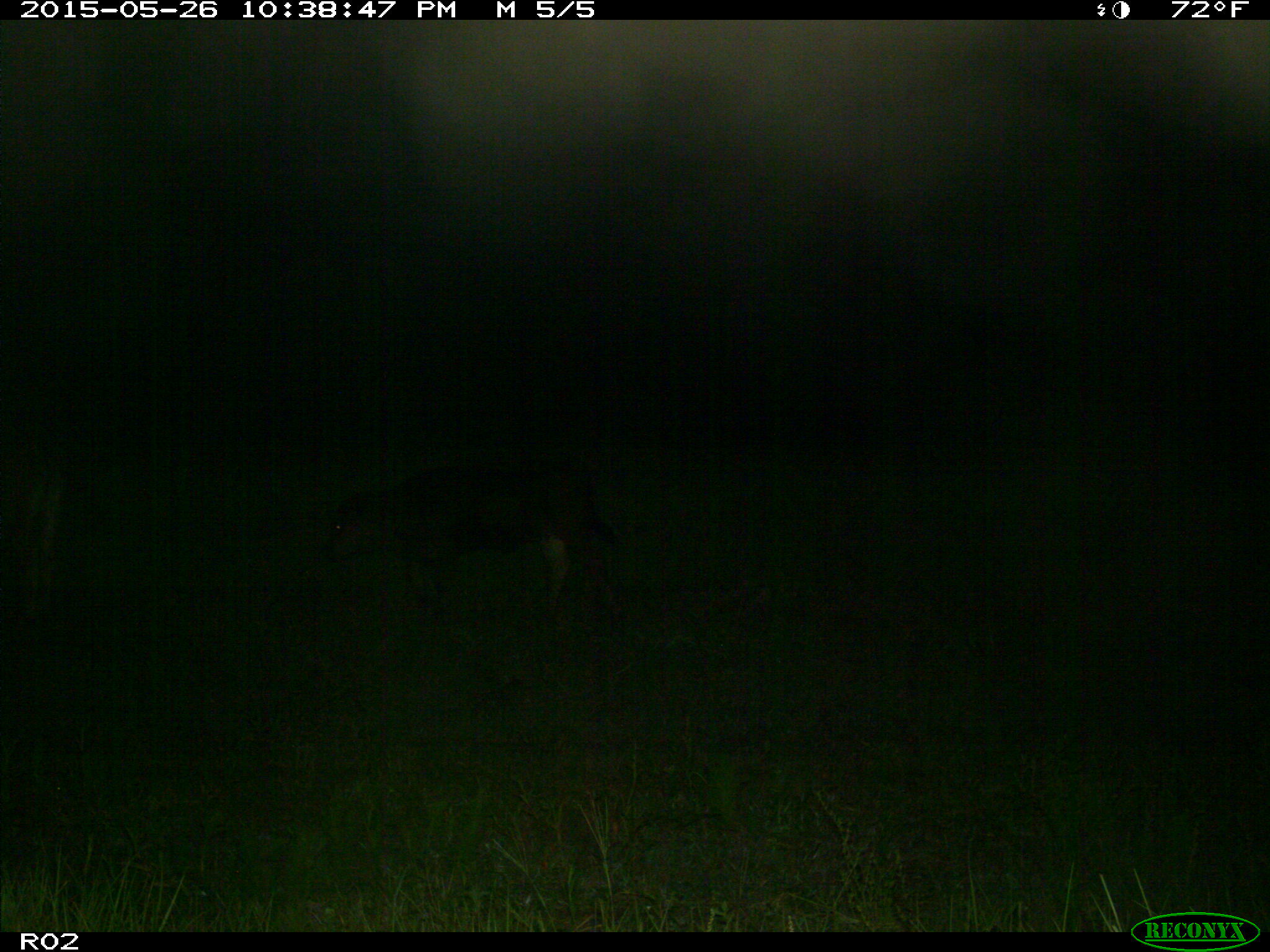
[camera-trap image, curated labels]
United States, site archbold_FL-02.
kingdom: Animalia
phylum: Chordata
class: Mammalia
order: Artiodactyla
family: Bovidae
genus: Bos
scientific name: Bos taurus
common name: domestic cow